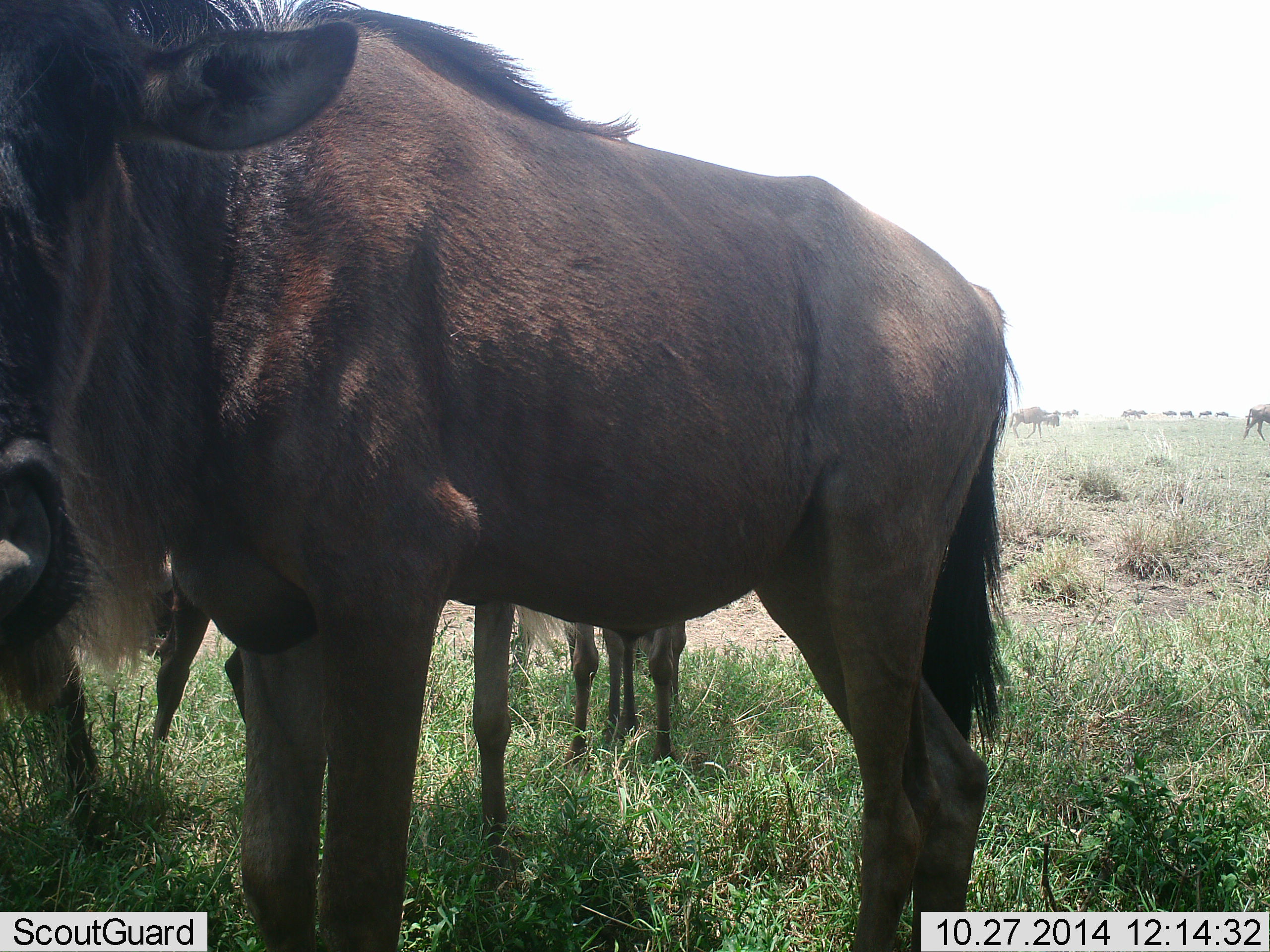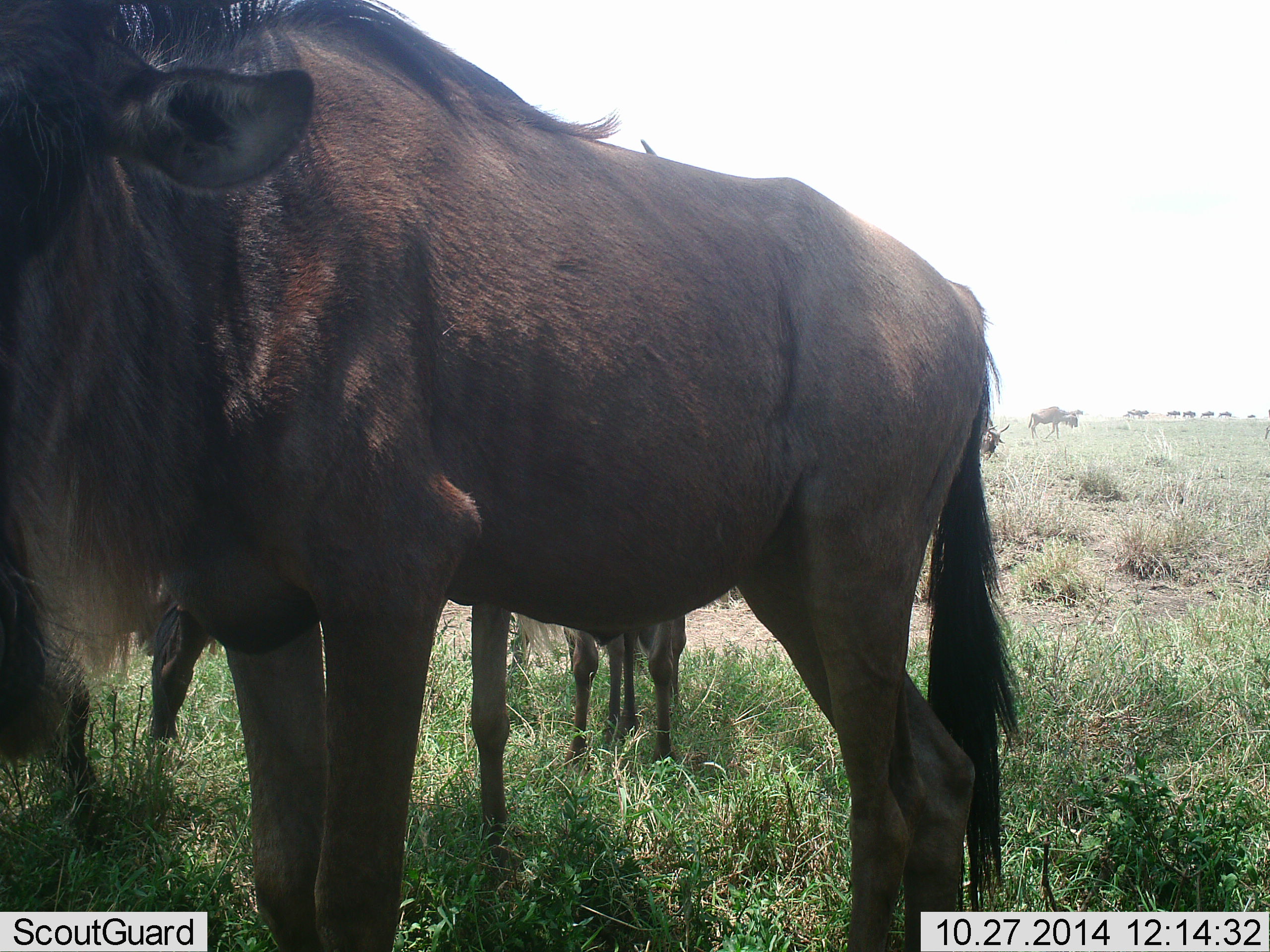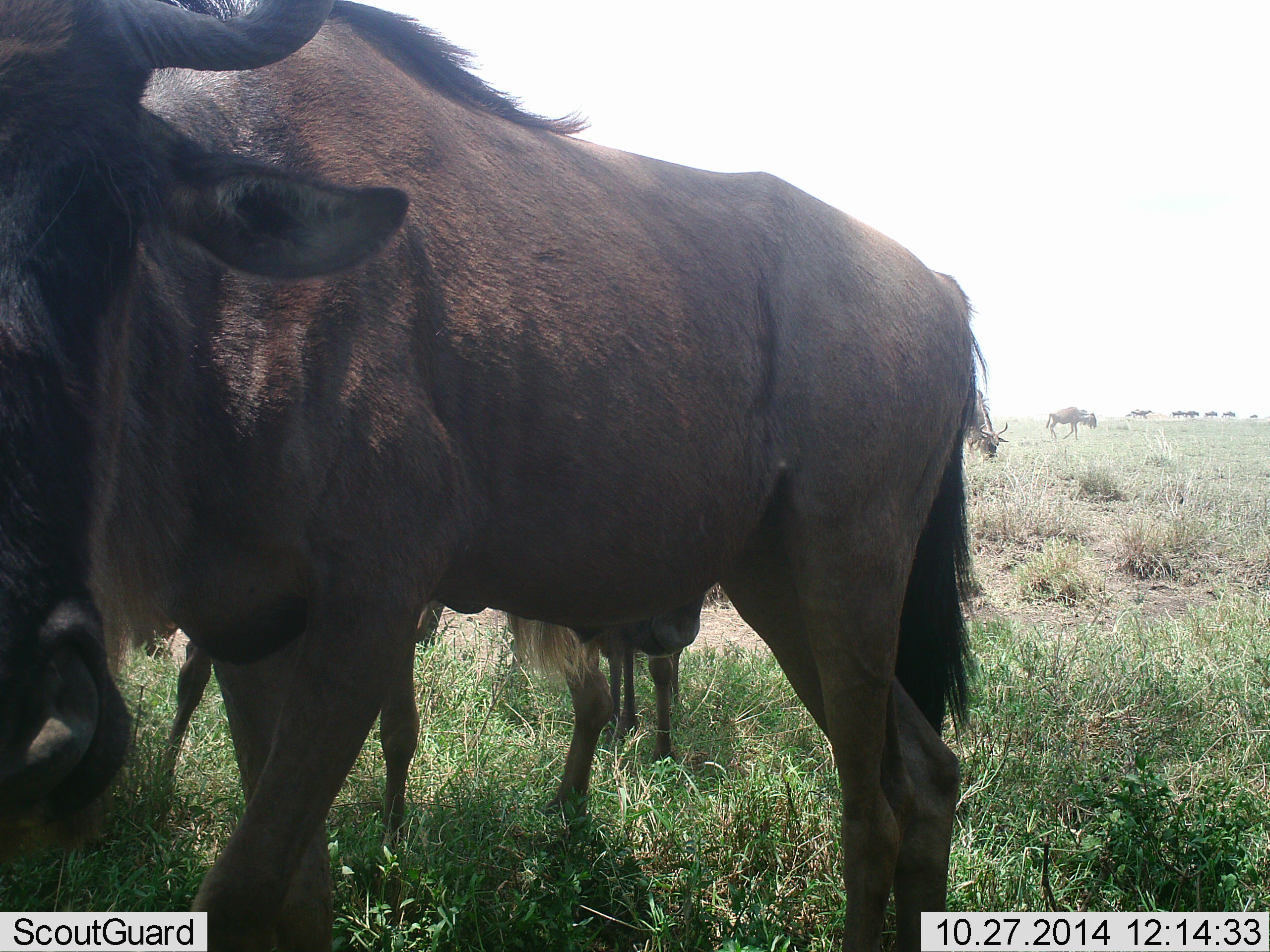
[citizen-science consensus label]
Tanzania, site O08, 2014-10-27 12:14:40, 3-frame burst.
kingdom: Animalia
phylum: Chordata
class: Mammalia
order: Artiodactyla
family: Bovidae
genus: Connochaetes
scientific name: Connochaetes taurinus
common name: blue wildebeest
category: wildebeest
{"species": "wildebeest (blue wildebeest) (Connochaetes taurinus)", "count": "7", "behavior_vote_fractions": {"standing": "100%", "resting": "10%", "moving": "50%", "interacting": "0%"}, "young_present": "20%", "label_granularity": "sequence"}